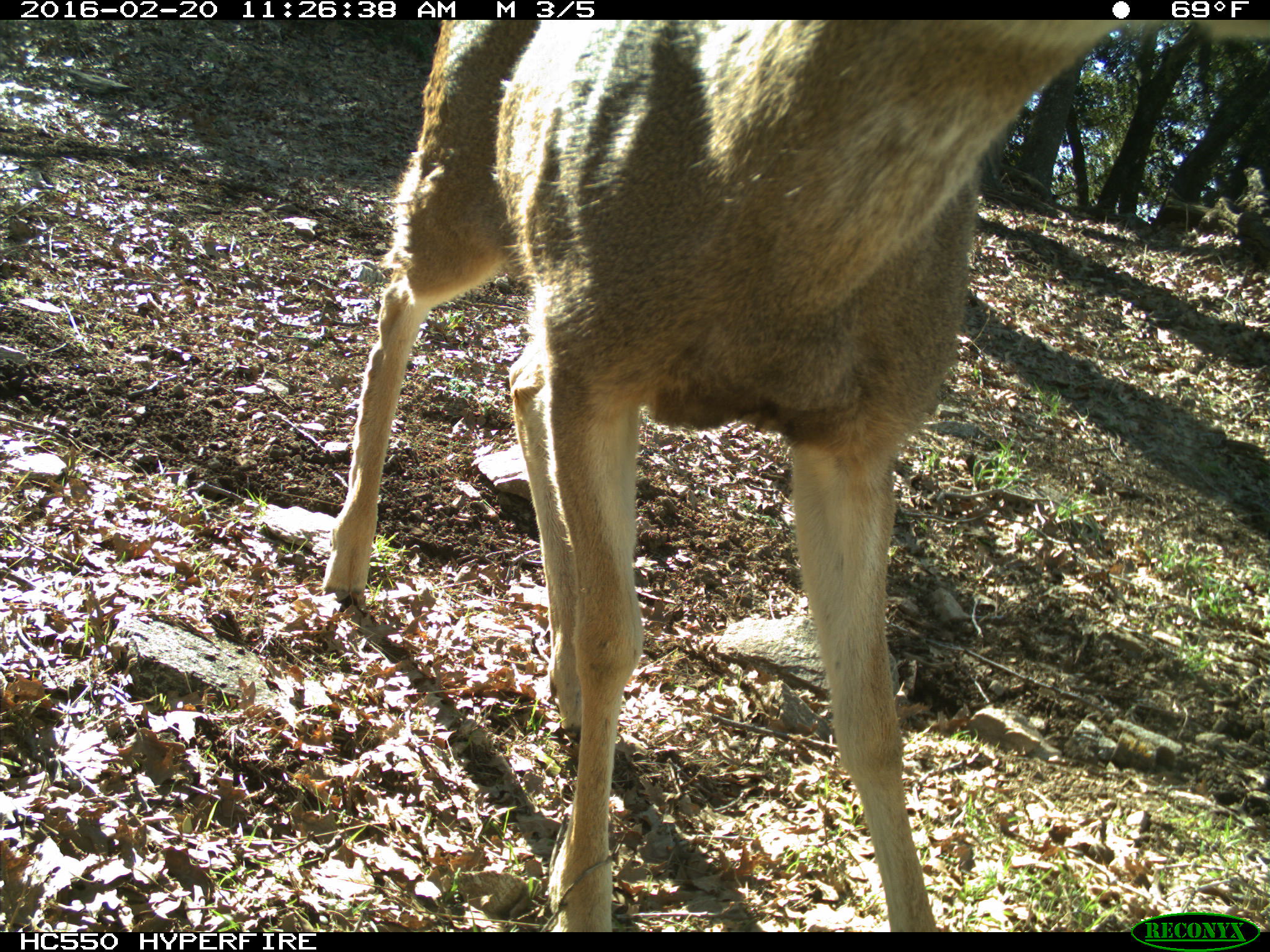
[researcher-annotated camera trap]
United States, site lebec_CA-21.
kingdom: Animalia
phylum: Chordata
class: Mammalia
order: Artiodactyla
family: Cervidae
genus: Odocoileus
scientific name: Odocoileus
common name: deer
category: unidentified deer